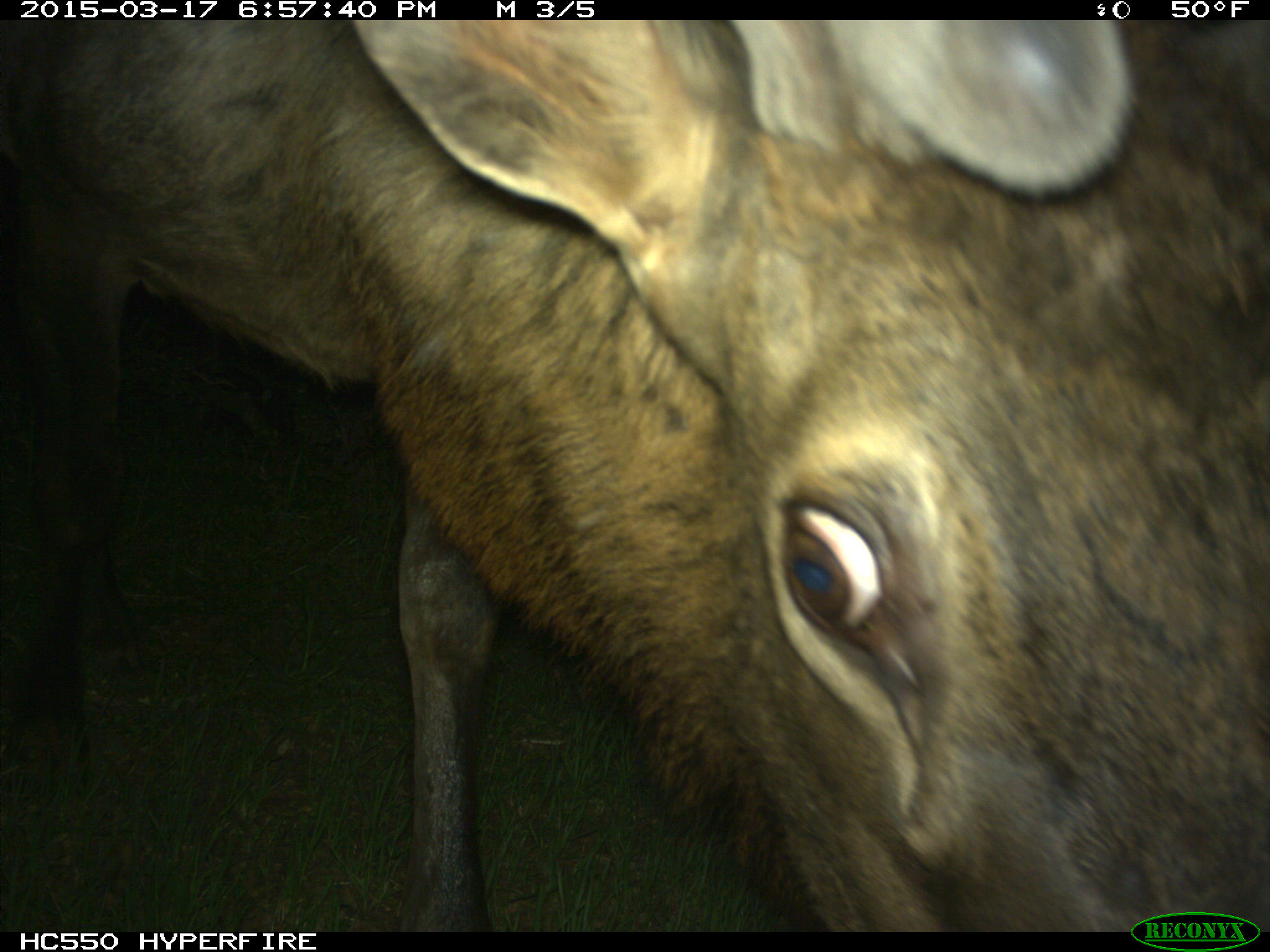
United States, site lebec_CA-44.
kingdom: Animalia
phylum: Chordata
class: Mammalia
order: Artiodactyla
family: Cervidae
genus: Cervus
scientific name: Cervus canadensis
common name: elk